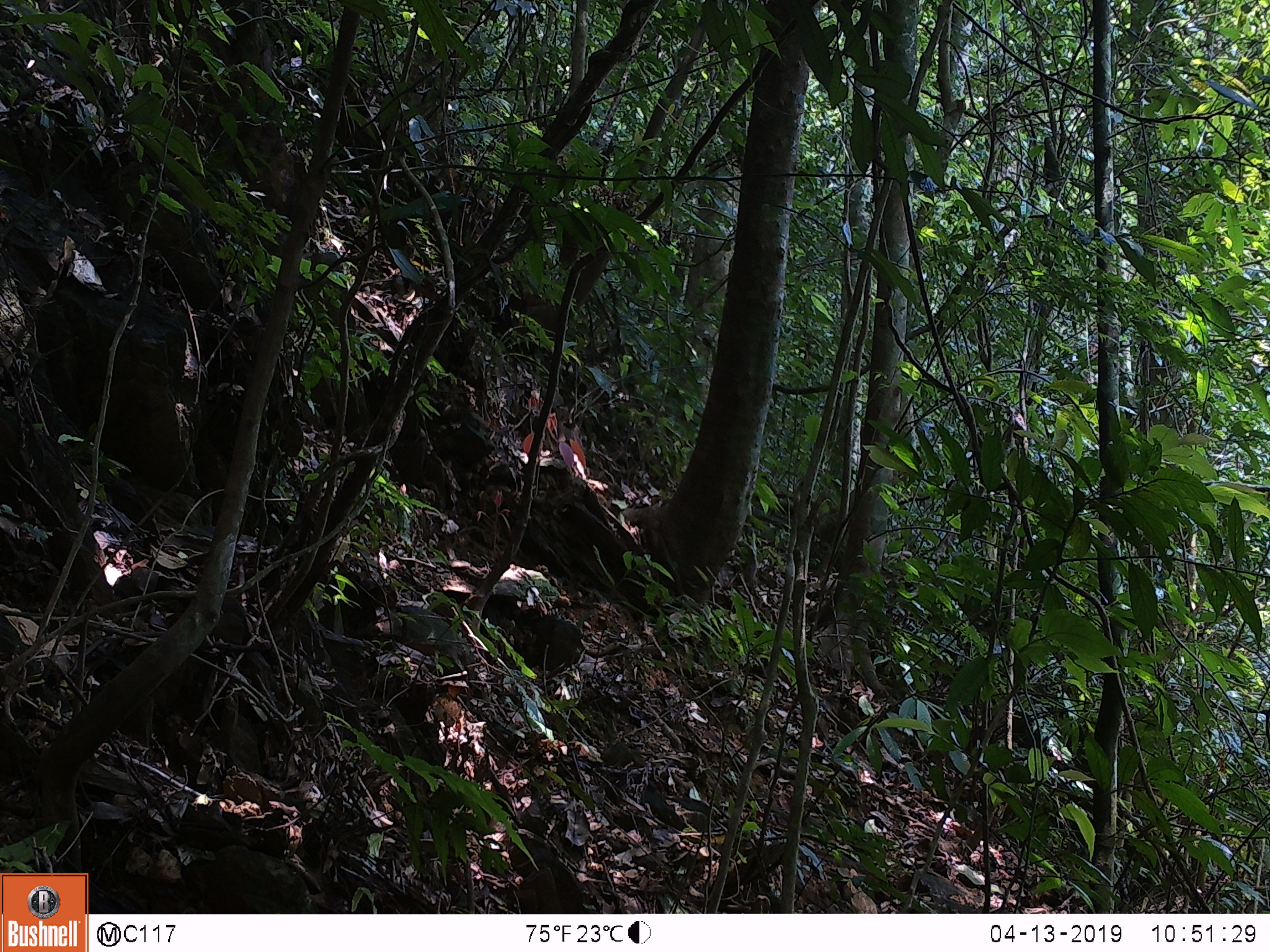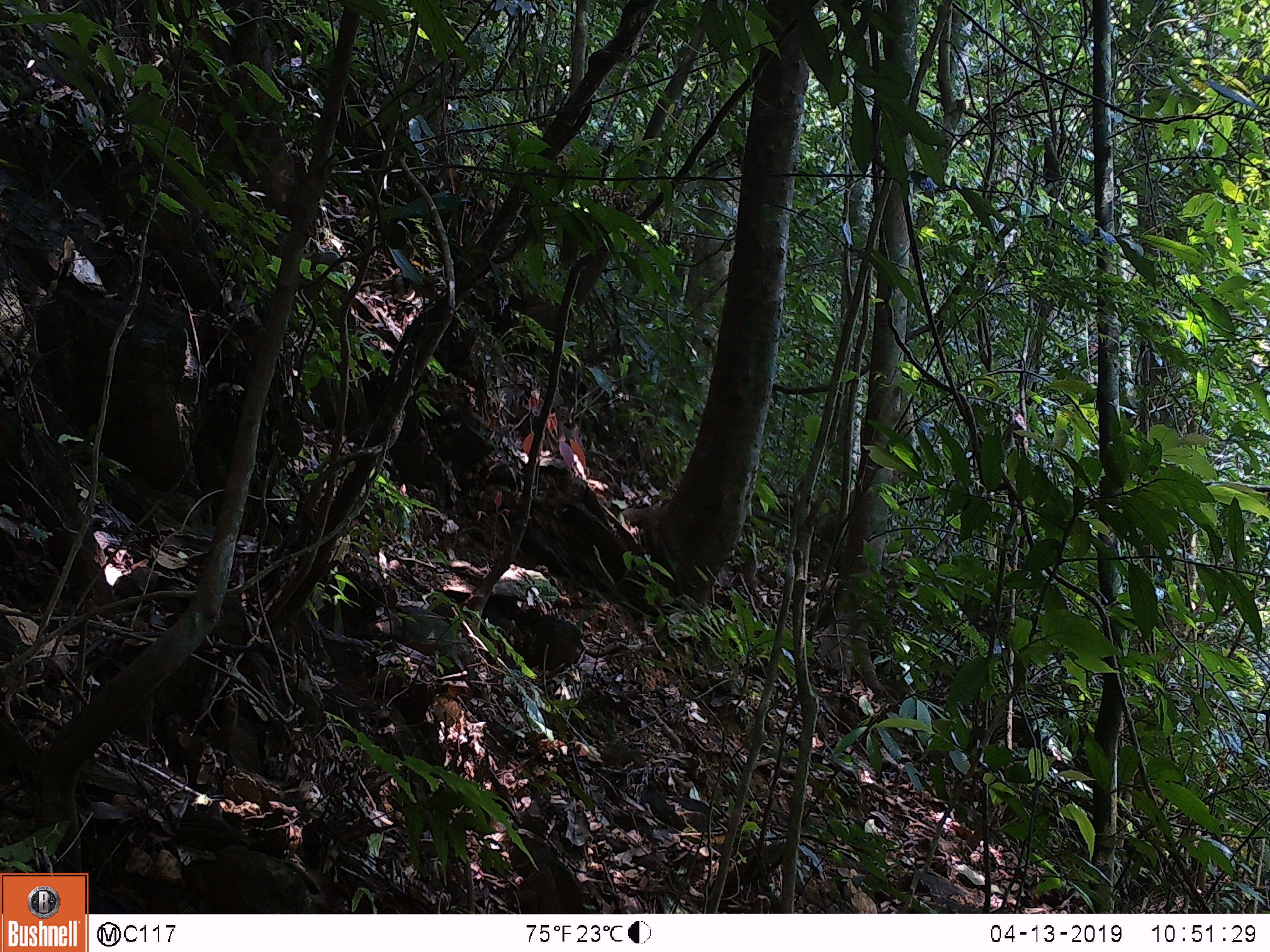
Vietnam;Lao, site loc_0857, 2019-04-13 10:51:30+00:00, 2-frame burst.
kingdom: Animalia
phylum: Chordata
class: Aves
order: Passeriformes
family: Muscicapidae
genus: Myophonus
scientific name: Myophonus caeruleus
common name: blue whistling thrush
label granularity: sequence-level